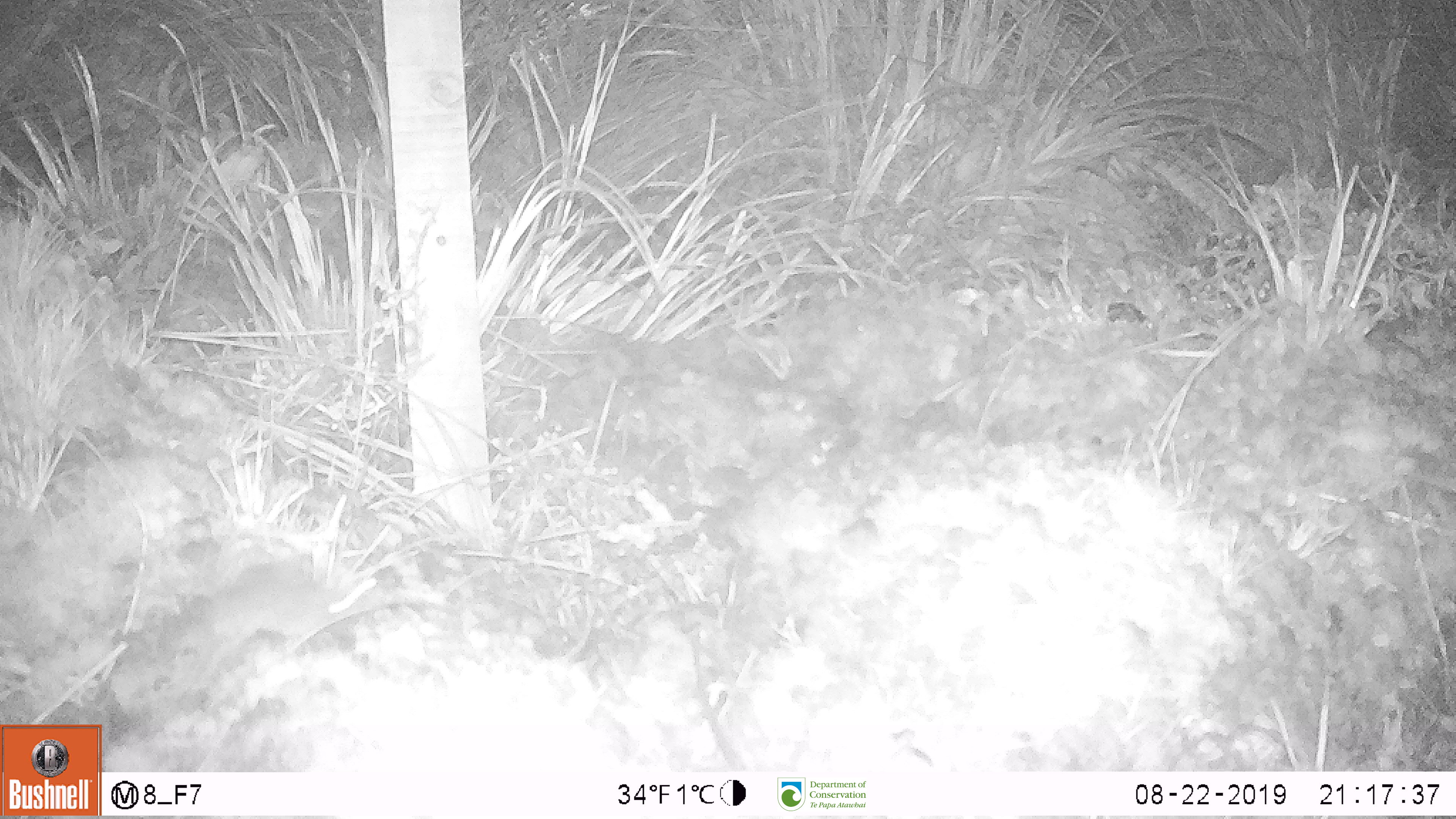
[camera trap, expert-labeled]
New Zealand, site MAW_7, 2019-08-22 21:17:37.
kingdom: Animalia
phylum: Chordata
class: Mammalia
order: Rodentia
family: Muridae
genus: Mus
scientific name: Mus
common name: mouse